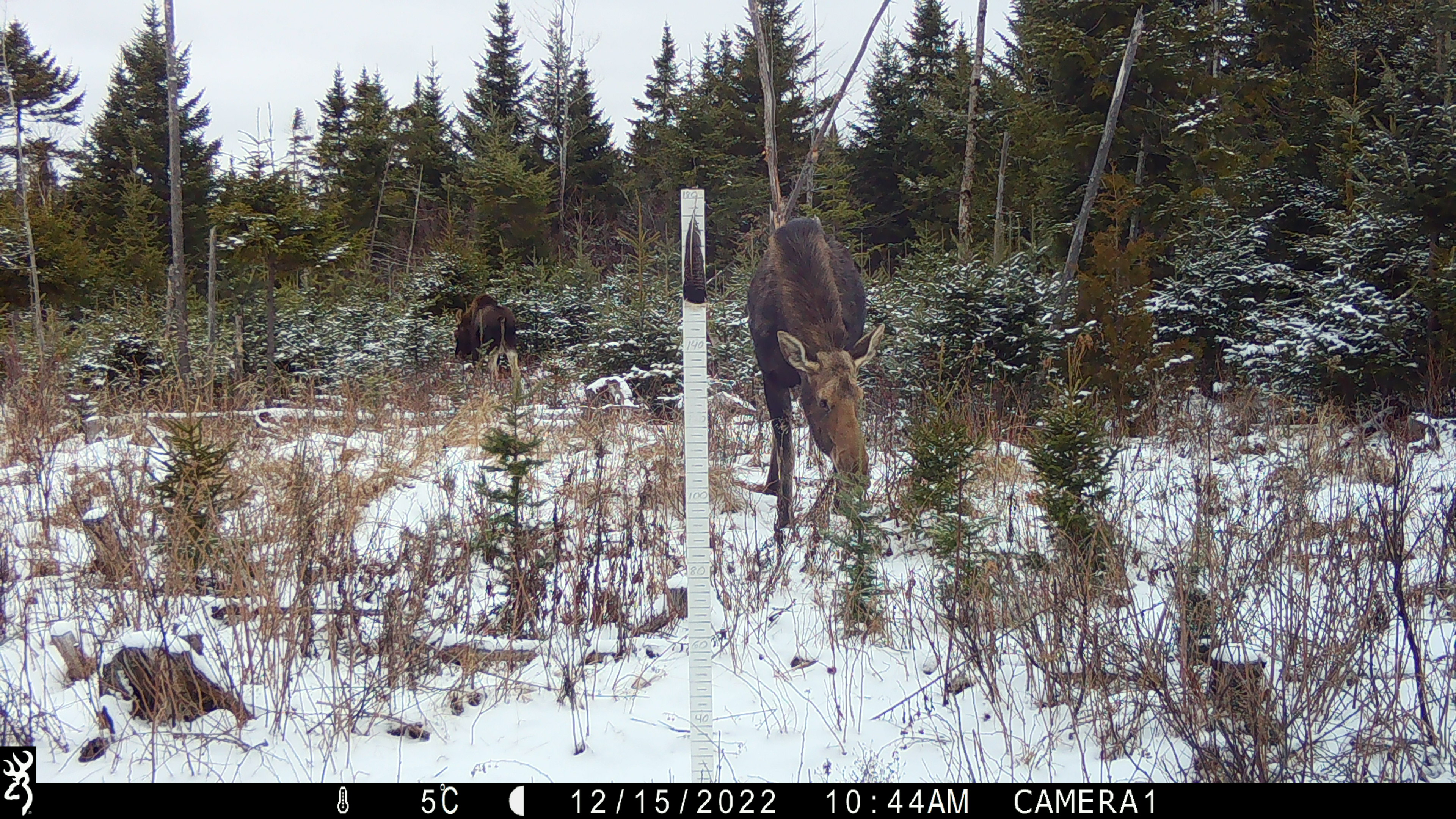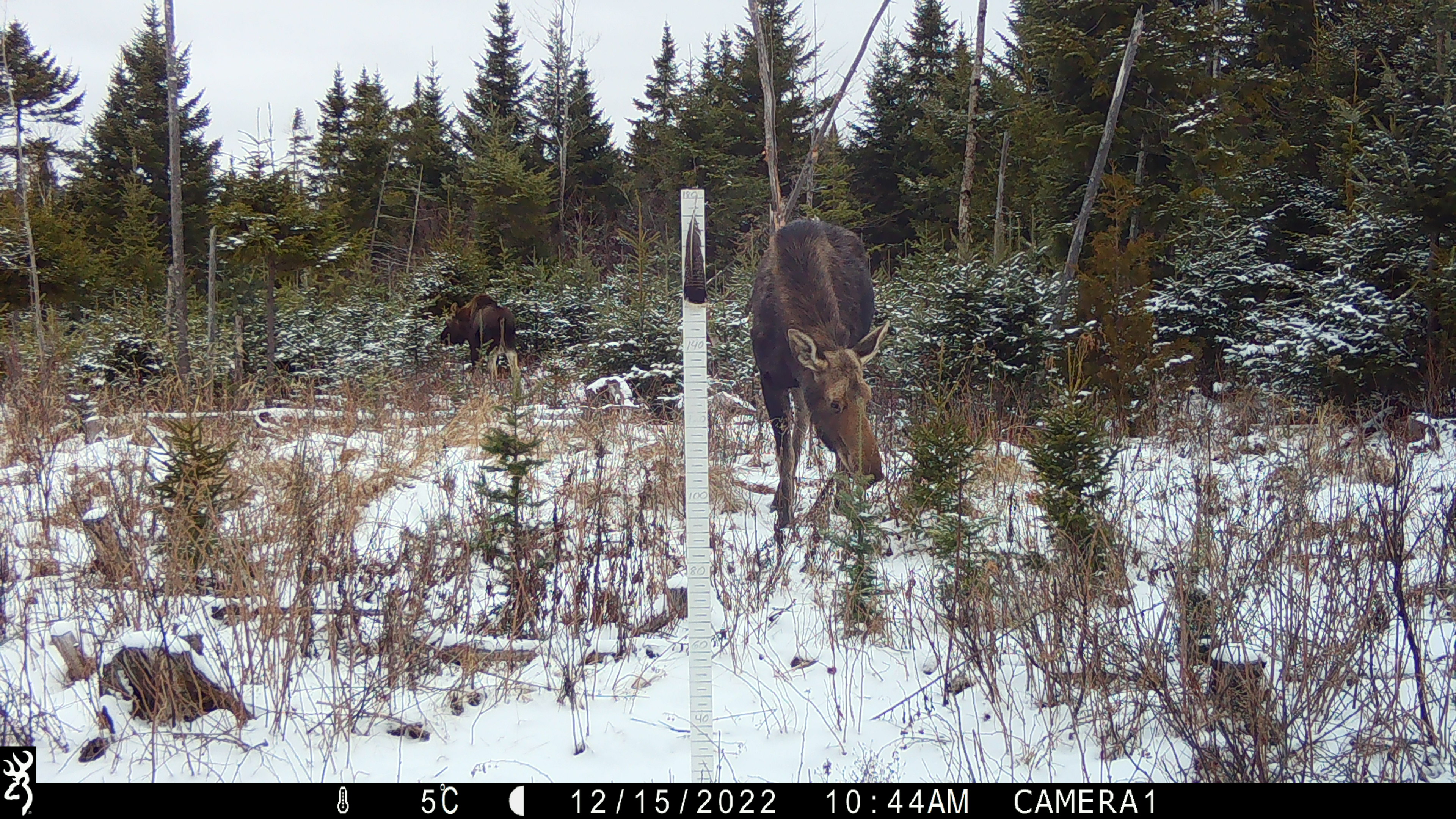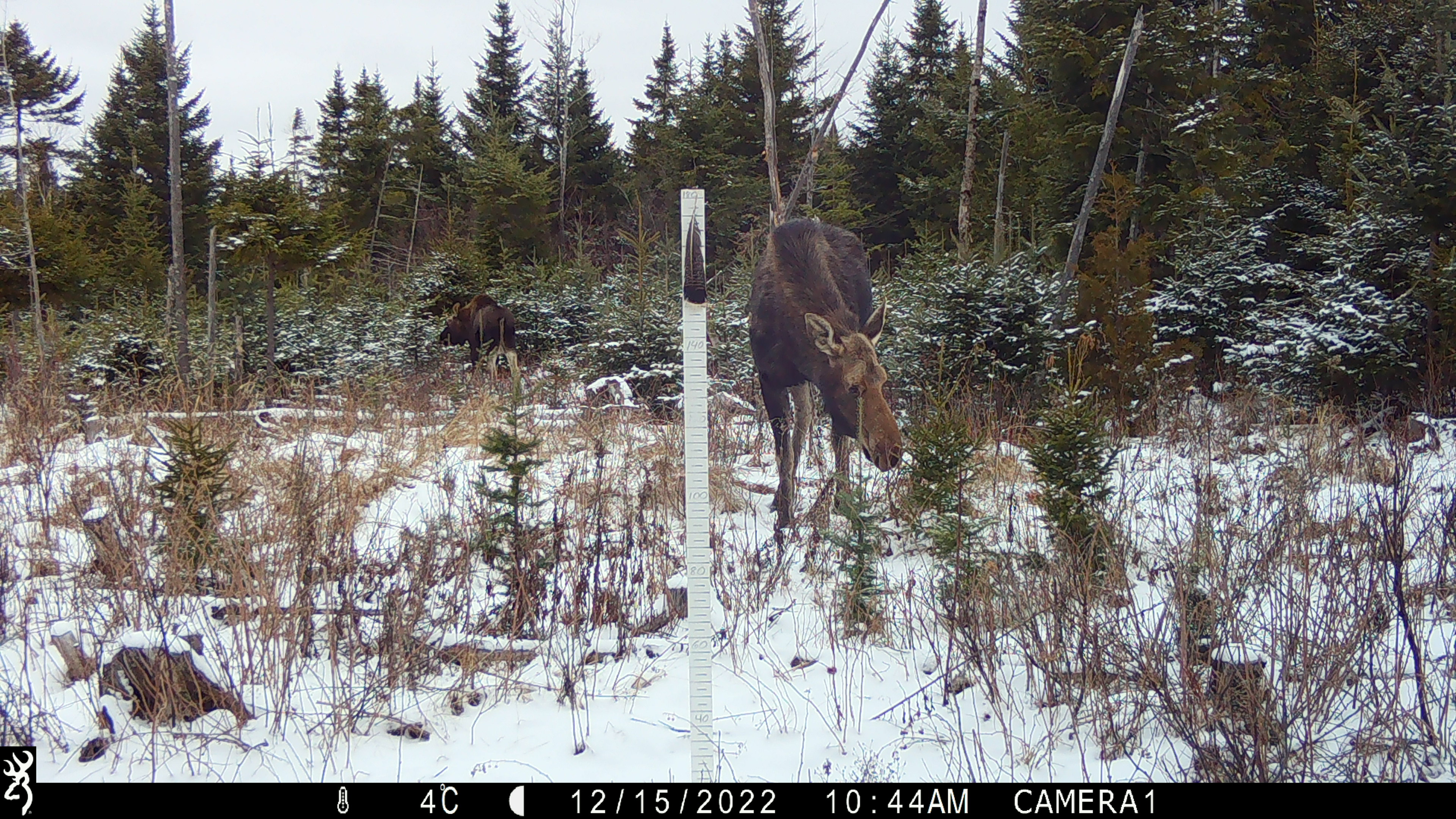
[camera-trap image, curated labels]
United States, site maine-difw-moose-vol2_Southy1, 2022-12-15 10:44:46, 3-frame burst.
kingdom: Animalia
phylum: Chordata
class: Mammalia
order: Artiodactyla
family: Cervidae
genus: Alces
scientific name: Alces alces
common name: moose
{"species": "moose (Alces alces)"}